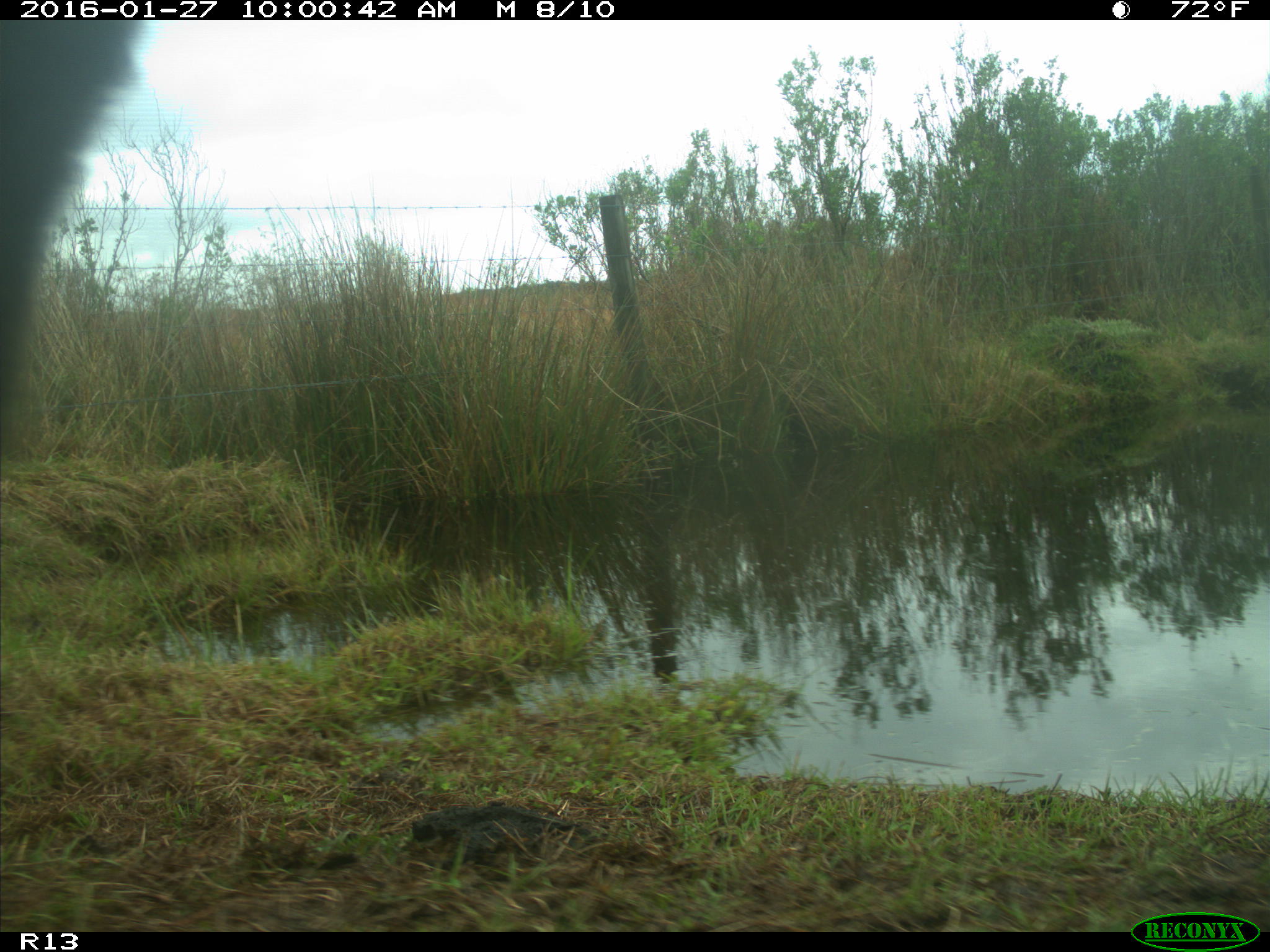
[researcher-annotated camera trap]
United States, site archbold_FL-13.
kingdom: Animalia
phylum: Chordata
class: Mammalia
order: Artiodactyla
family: Bovidae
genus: Bos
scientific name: Bos taurus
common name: domestic cow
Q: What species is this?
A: Bos taurus (domestic cow).